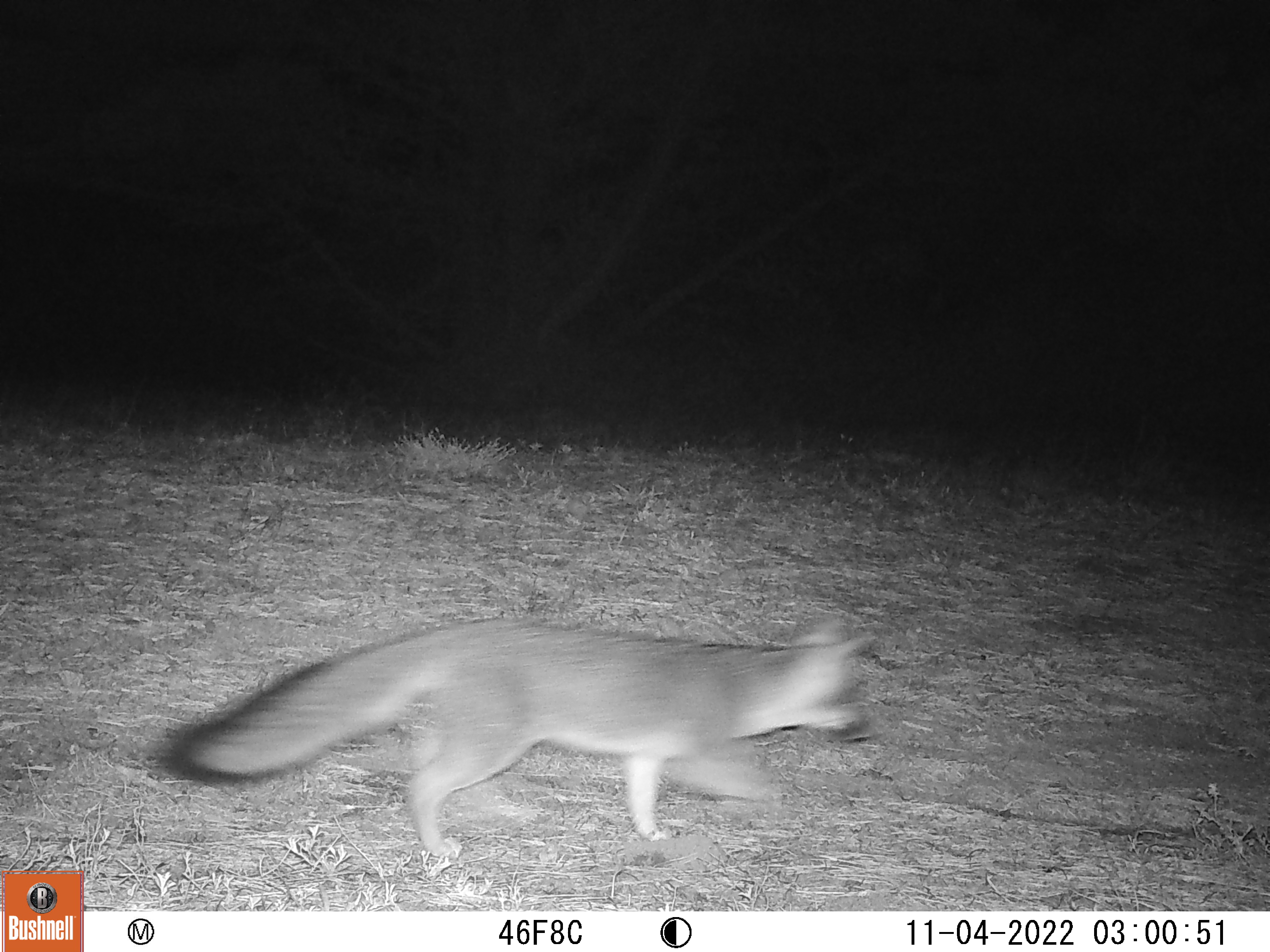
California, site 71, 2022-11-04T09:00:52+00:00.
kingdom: Animalia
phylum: Chordata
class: Mammalia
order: Carnivora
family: Canidae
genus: Urocyon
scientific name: Urocyon cinereoargenteus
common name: gray fox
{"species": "gray fox (Urocyon cinereoargenteus)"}